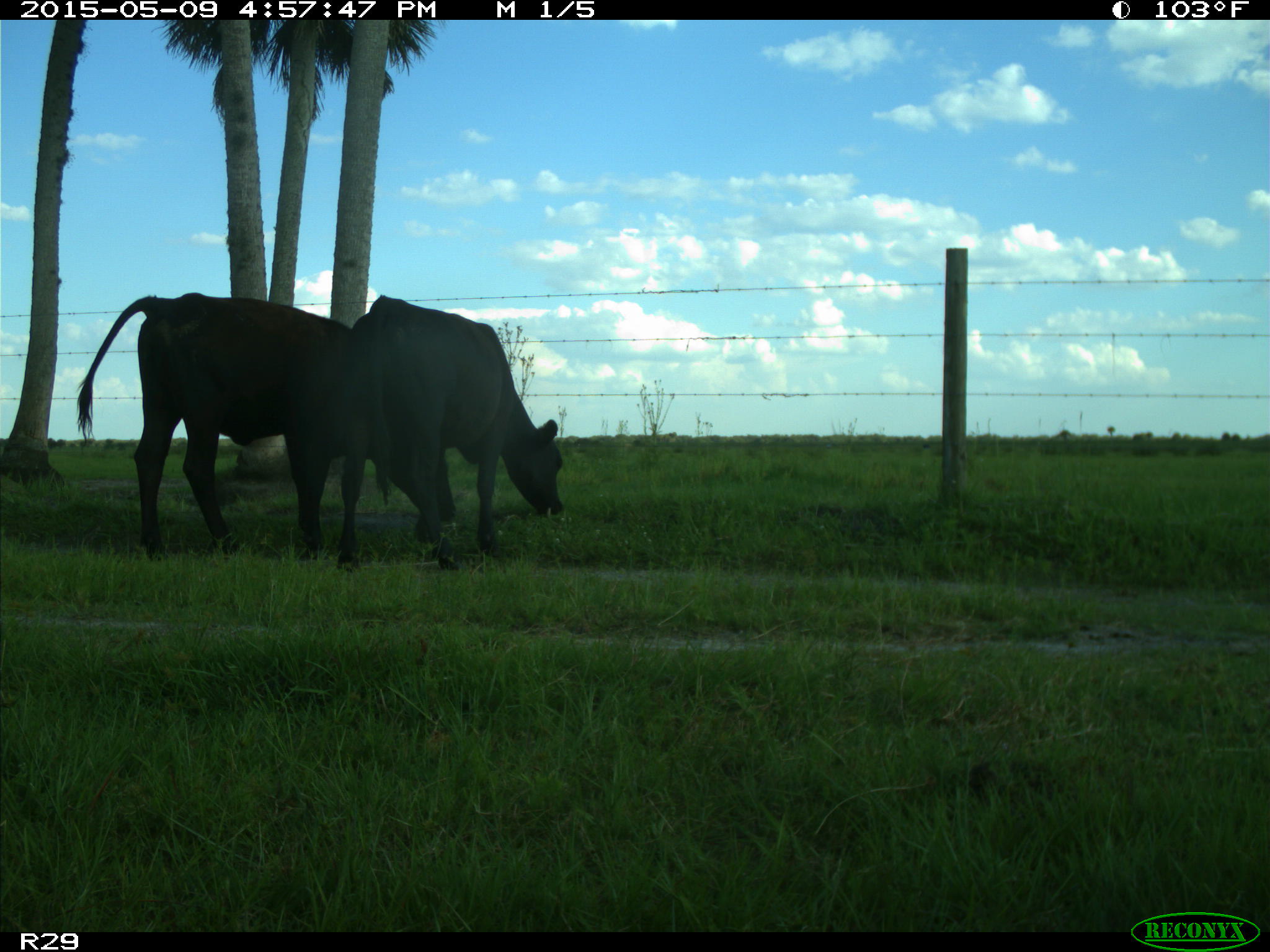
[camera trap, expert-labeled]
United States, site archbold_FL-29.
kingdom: Animalia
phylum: Chordata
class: Mammalia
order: Artiodactyla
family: Bovidae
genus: Bos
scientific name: Bos taurus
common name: domestic cow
Bos taurus (domestic cow).